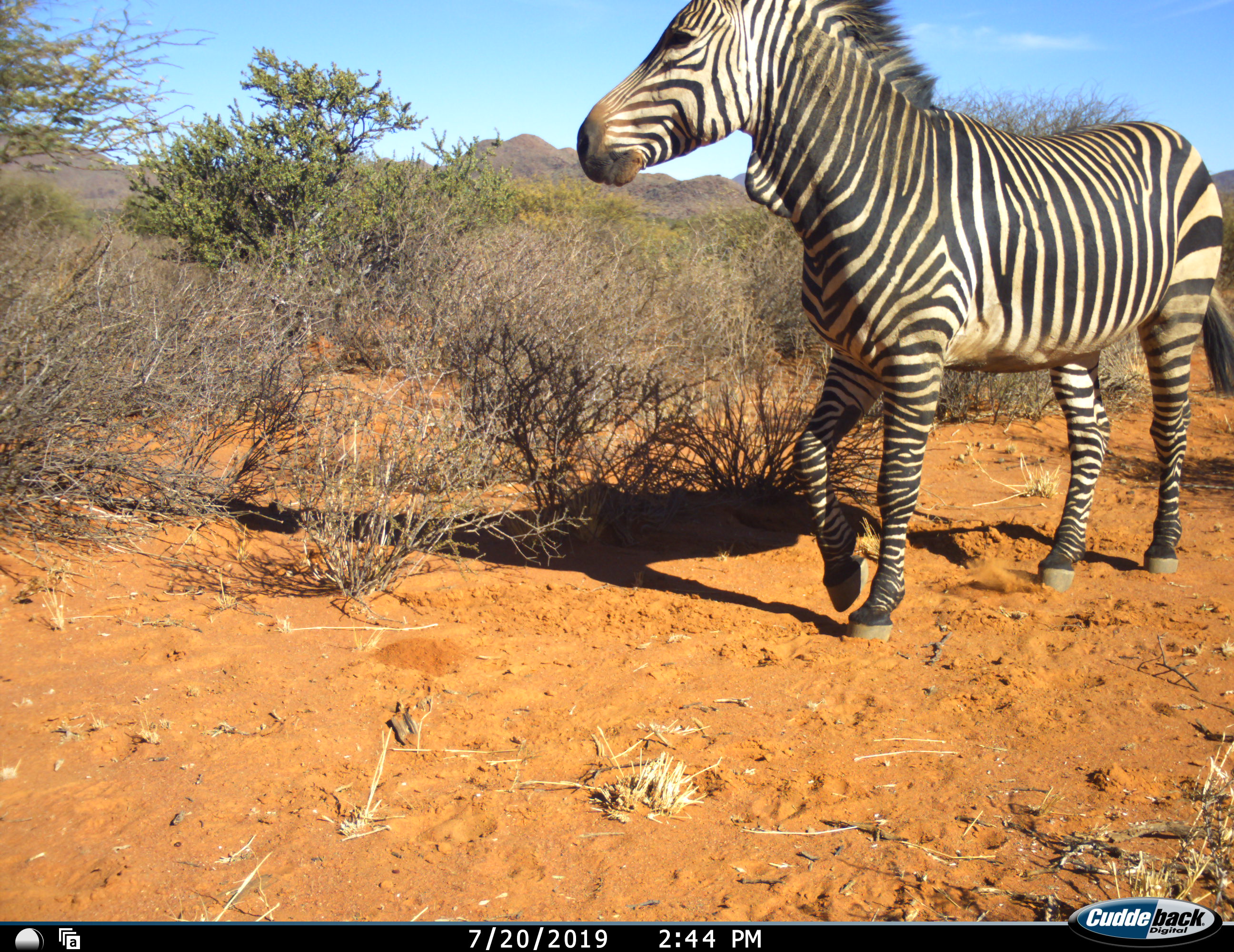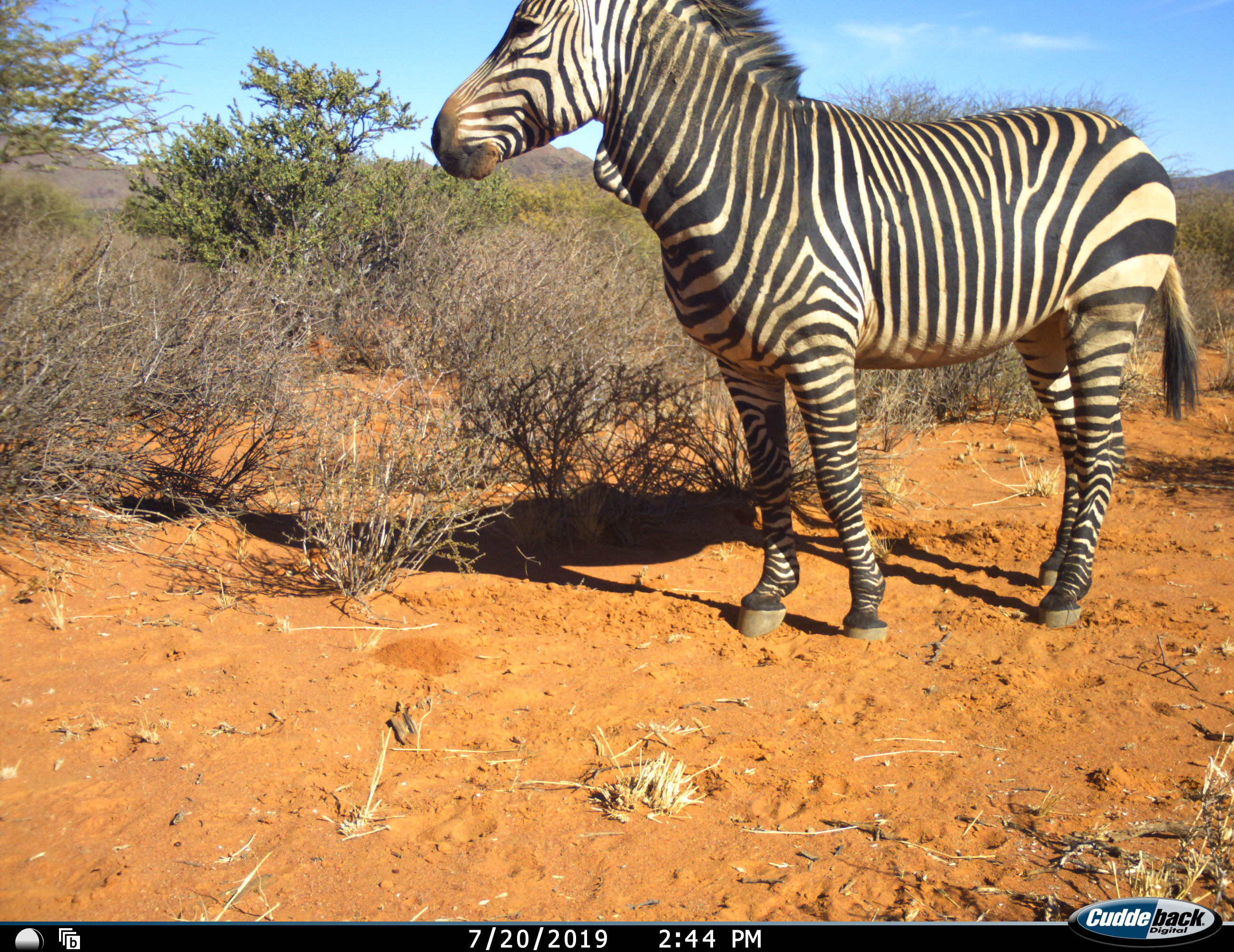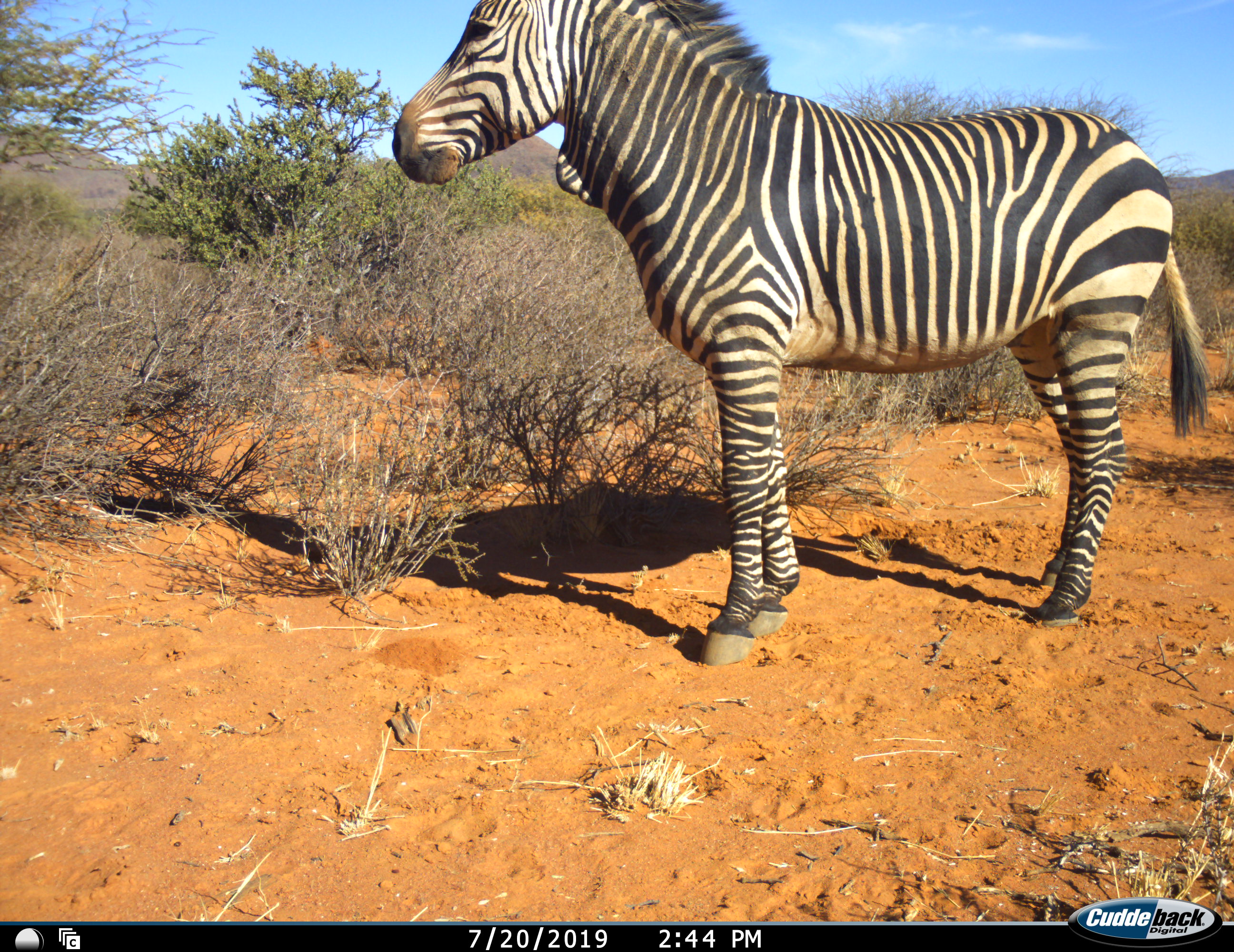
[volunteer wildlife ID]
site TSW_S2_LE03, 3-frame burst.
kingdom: Animalia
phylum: Chordata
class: Mammalia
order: Perissodactyla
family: Equidae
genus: Equus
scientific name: Equus zebra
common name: mountain zebra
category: zebramountain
Zebramountain (mountain zebra) (Equus zebra), count 1. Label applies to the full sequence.